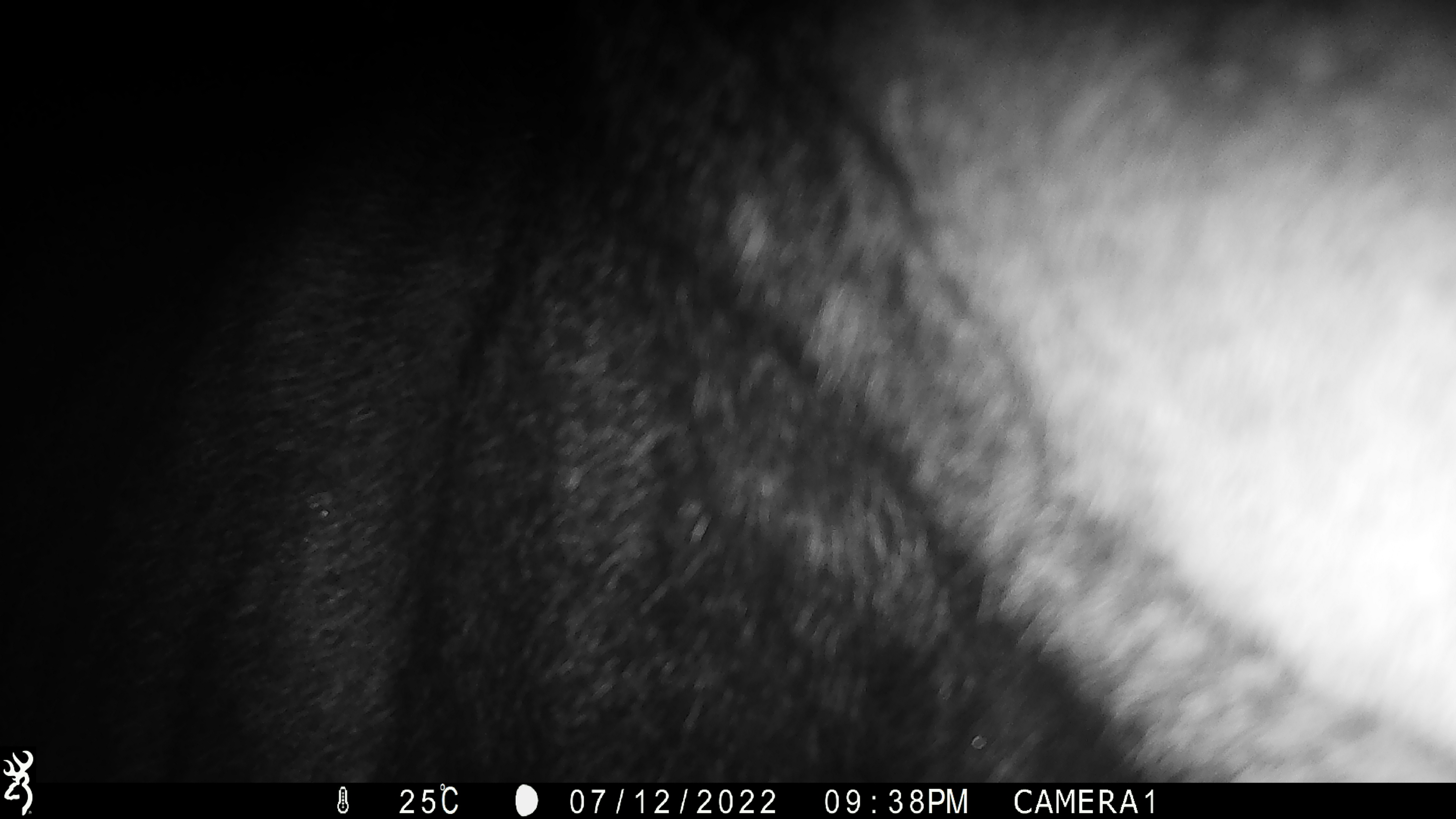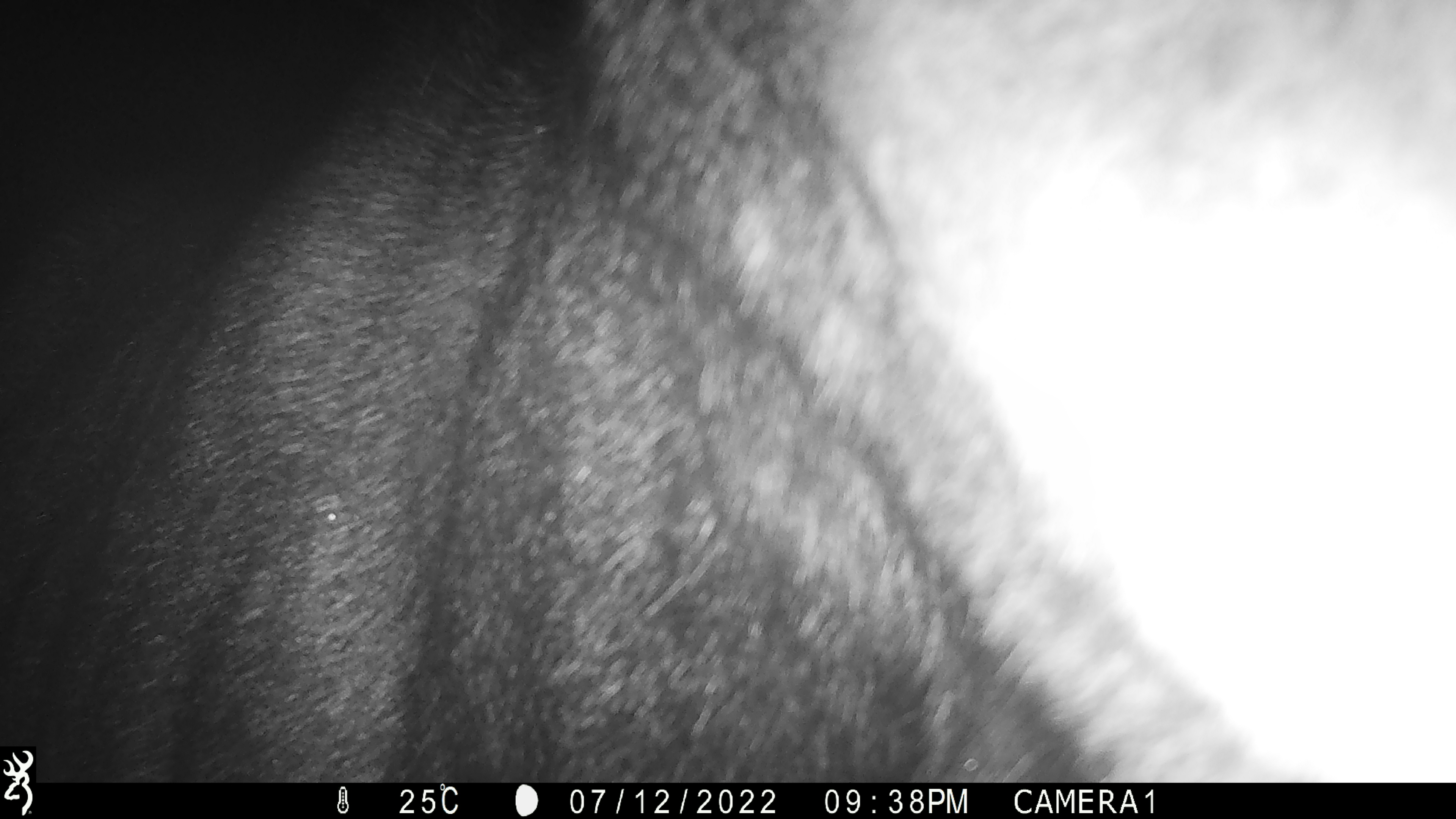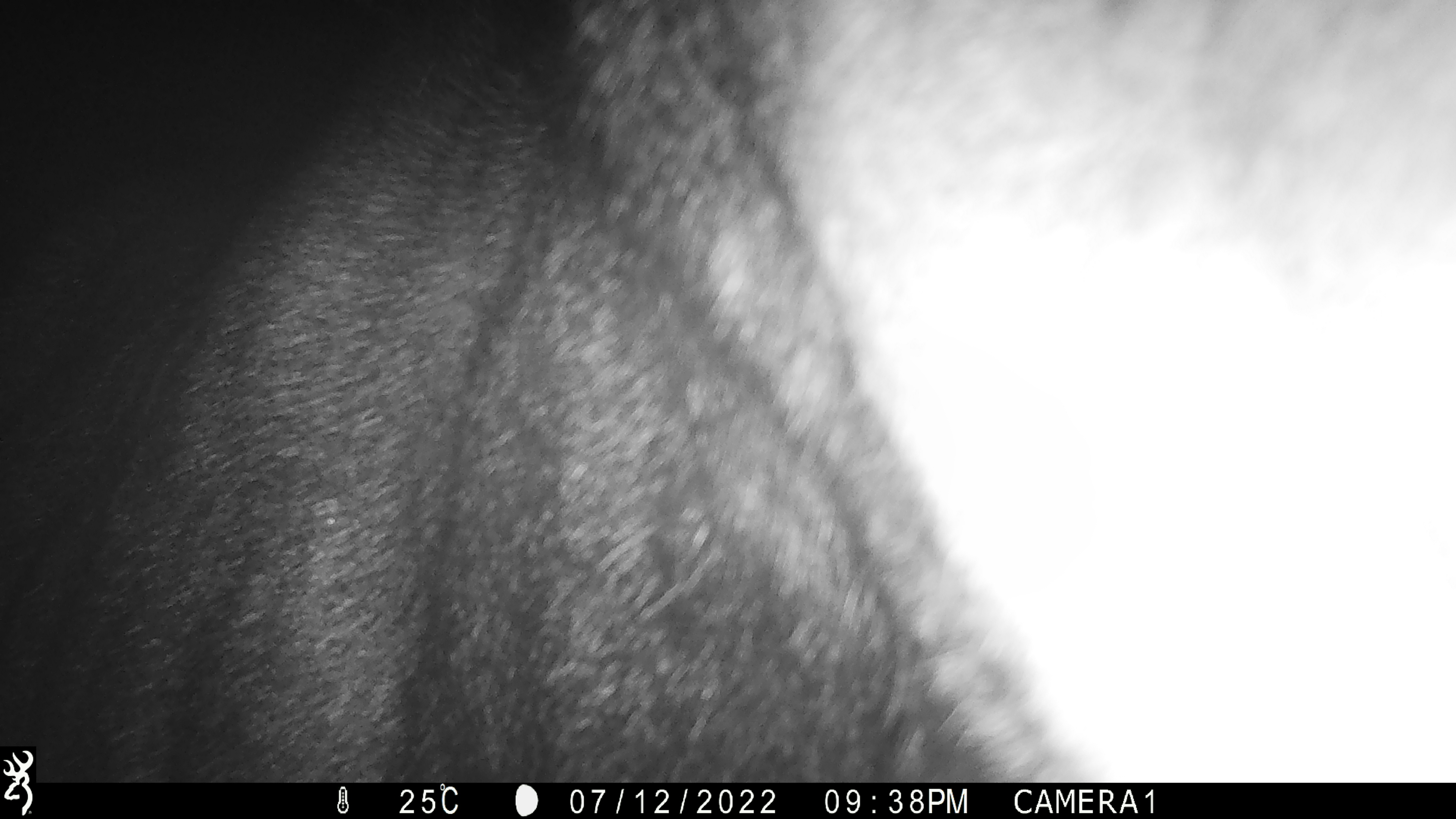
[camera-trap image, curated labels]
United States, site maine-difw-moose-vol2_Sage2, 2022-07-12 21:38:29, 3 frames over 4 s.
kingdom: Animalia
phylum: Chordata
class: Mammalia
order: Artiodactyla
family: Cervidae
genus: Alces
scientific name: Alces alces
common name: moose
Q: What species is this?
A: Moose (Alces alces).